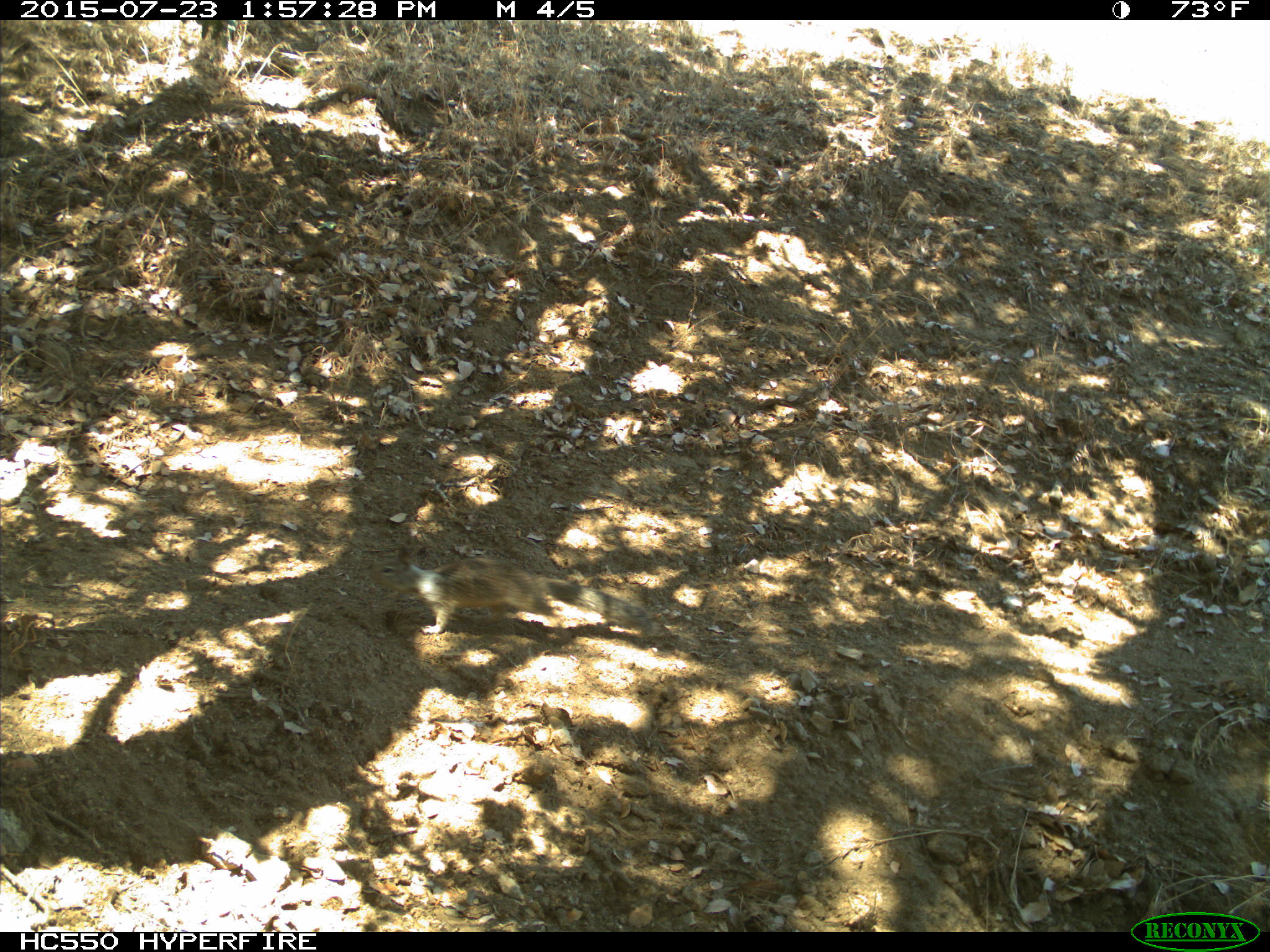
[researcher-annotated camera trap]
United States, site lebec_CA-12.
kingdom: Animalia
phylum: Chordata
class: Mammalia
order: Rodentia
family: Sciuridae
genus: Otospermophilus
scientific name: Otospermophilus beecheyi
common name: california ground squirrel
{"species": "Otospermophilus beecheyi (california ground squirrel)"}